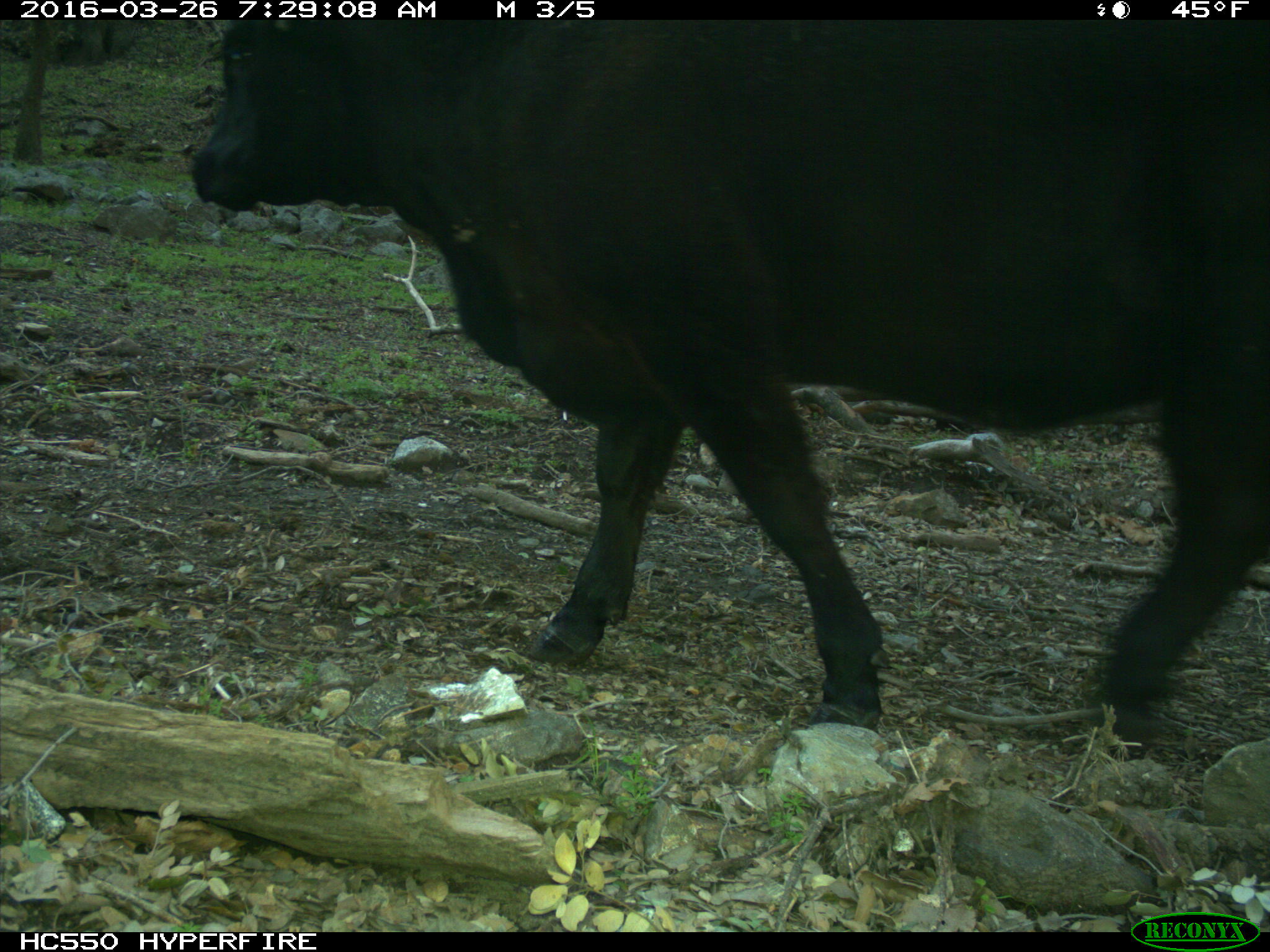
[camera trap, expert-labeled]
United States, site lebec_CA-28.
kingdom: Animalia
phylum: Chordata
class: Mammalia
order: Artiodactyla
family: Bovidae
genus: Bos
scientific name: Bos taurus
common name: domestic cow